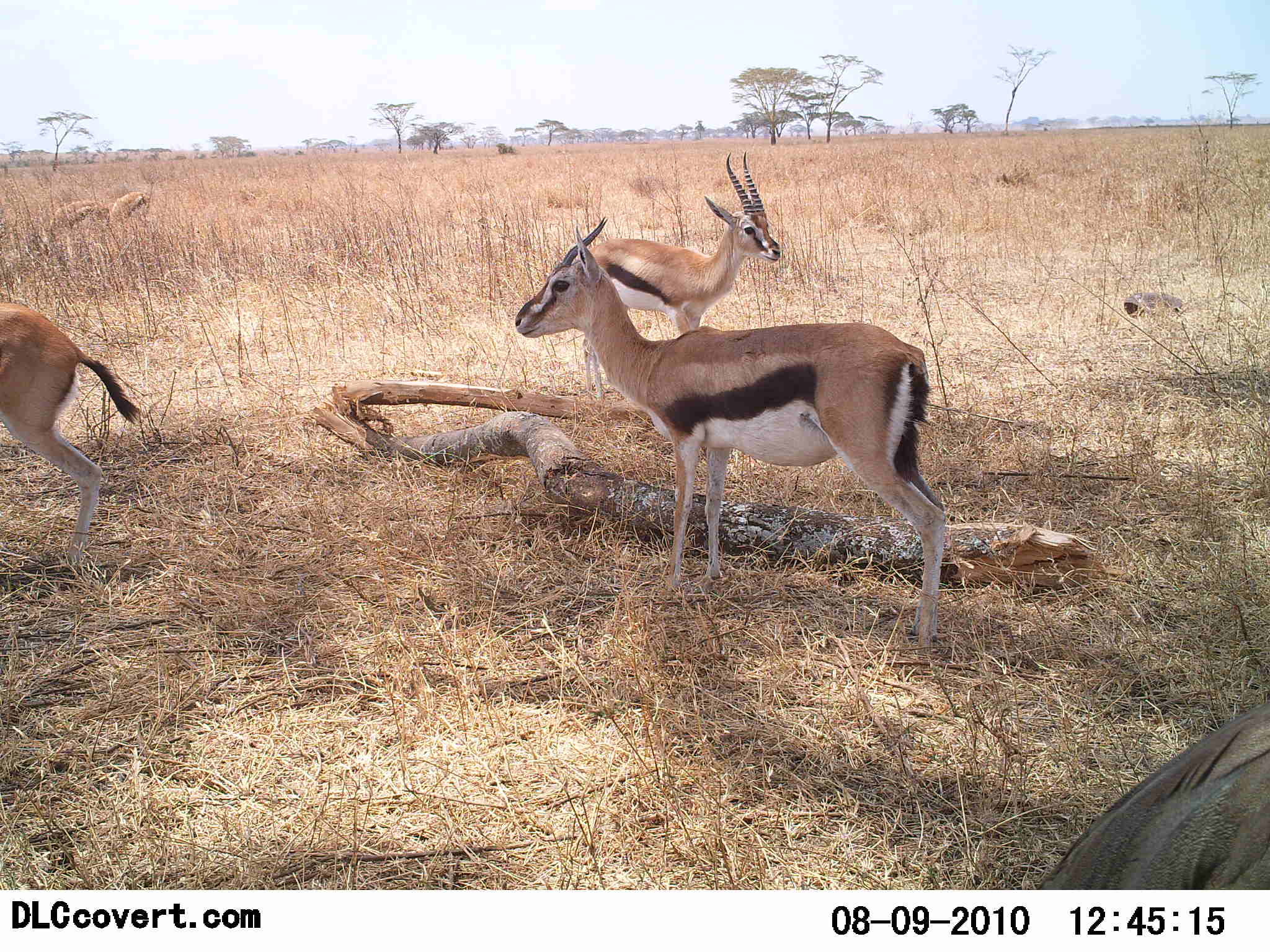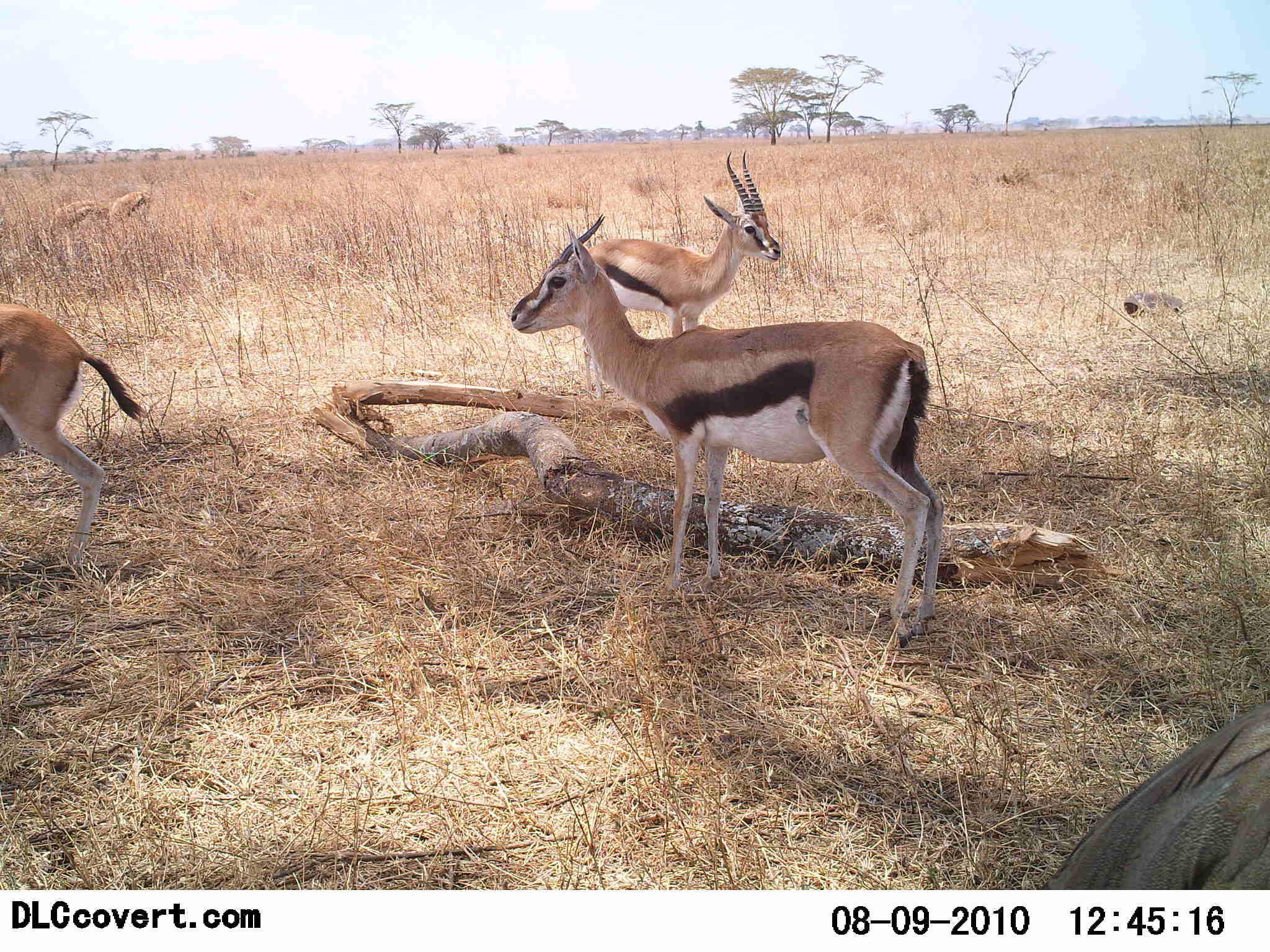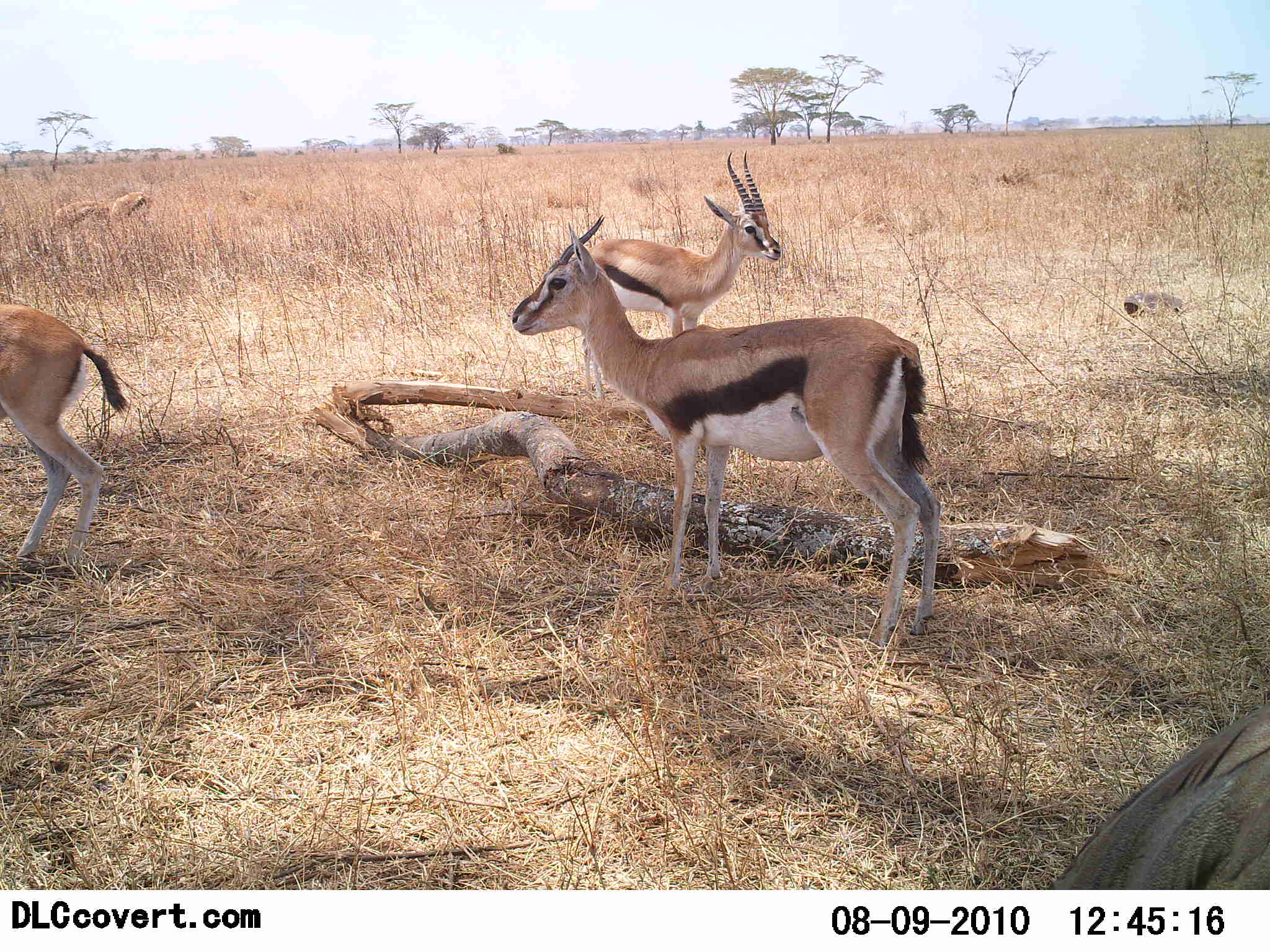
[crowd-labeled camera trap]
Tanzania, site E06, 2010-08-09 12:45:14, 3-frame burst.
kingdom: Animalia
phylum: Chordata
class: Mammalia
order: Artiodactyla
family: Bovidae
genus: Eudorcas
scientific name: Eudorcas thomsonii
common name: thomson's gazelle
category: gazellethomsons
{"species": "gazellethomsons (thomson's gazelle) (Eudorcas thomsonii)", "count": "3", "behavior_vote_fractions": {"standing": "88%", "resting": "6%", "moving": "6%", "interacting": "0%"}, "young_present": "0%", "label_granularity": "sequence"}